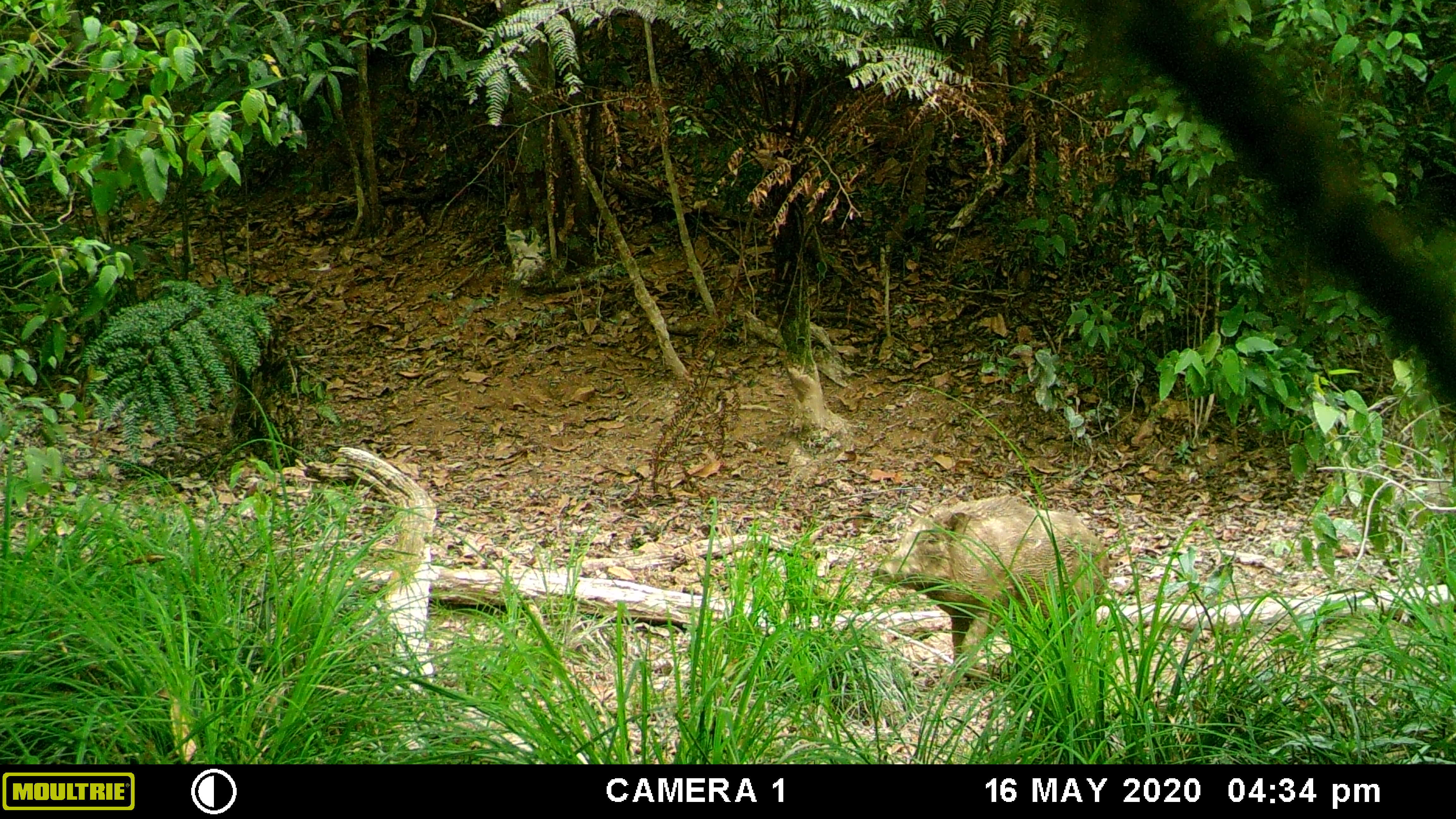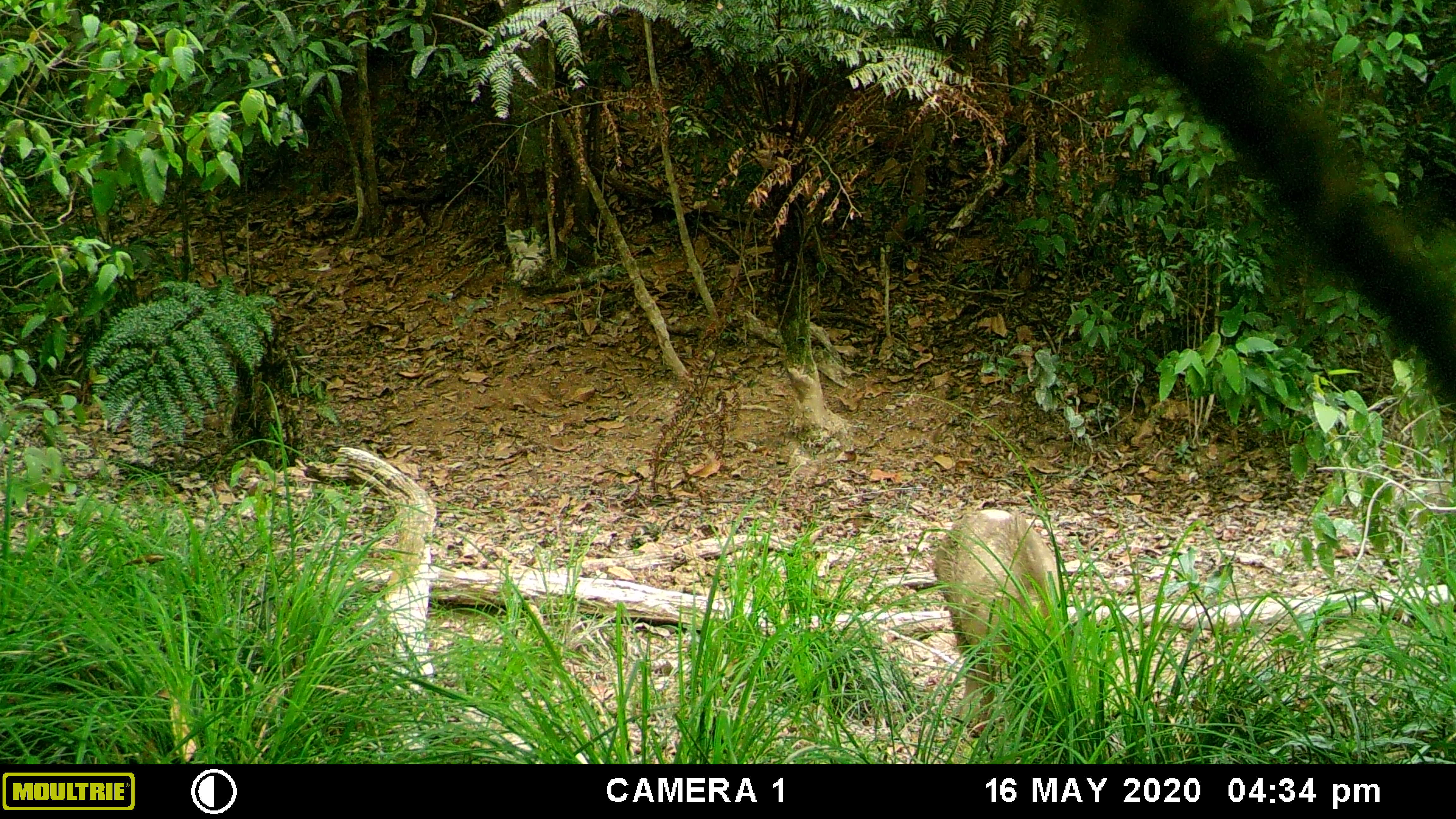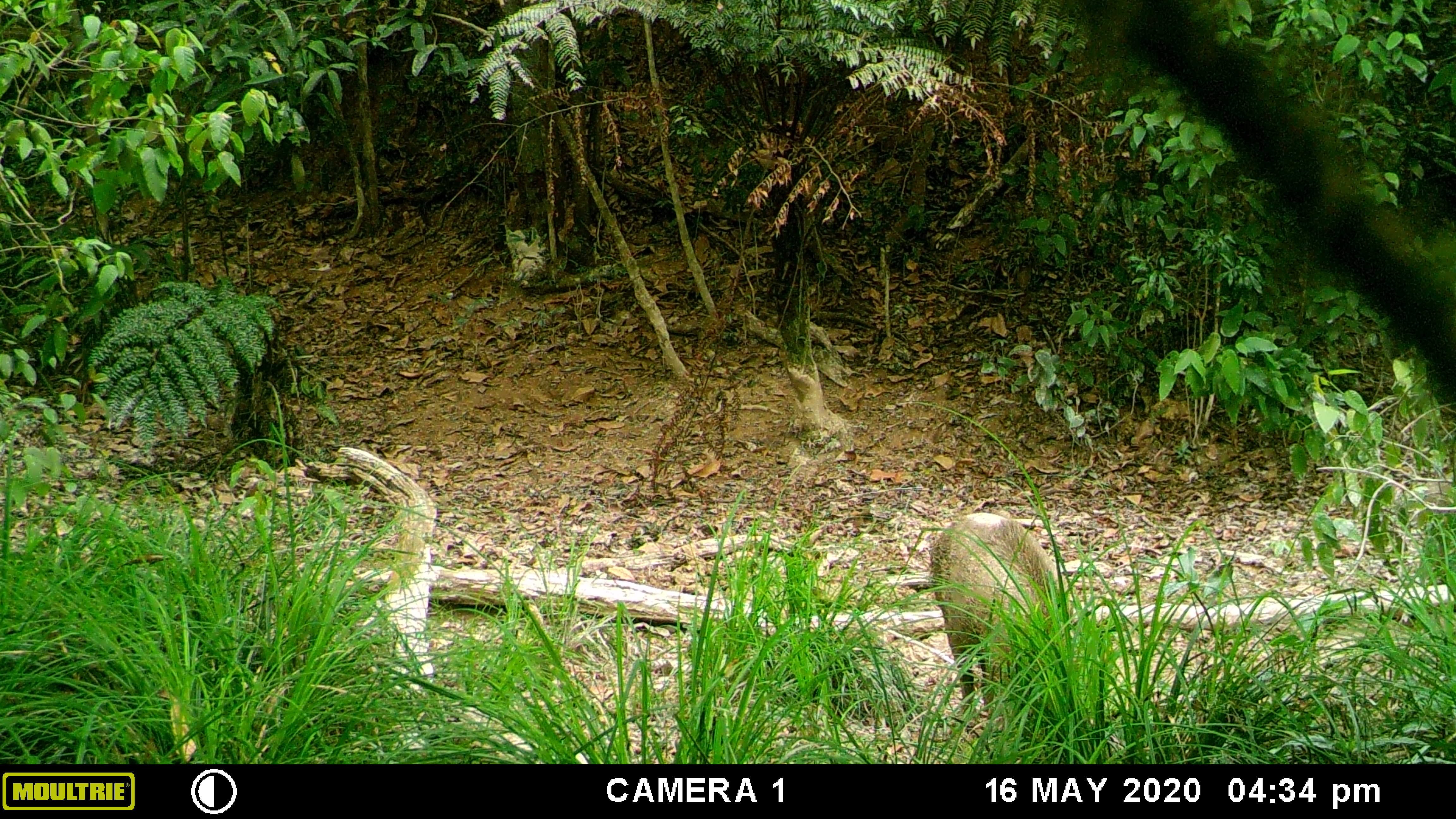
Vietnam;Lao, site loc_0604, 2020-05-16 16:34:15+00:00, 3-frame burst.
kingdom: Animalia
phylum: Chordata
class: Mammalia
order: Artiodactyla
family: Suidae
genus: Sus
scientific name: Sus scrofa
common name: eurasian wild pig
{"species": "eurasian wild pig (Sus scrofa)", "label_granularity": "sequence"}